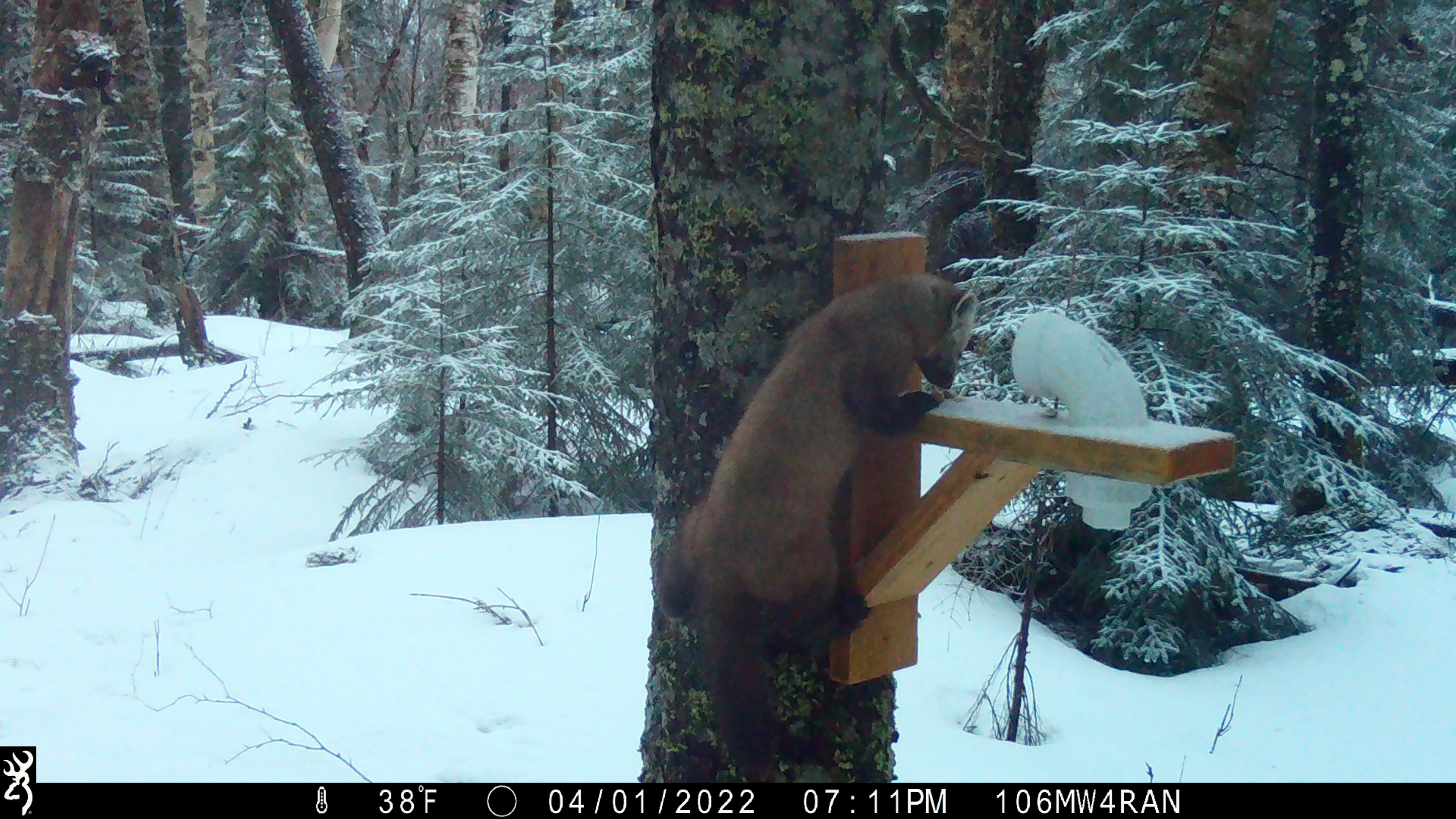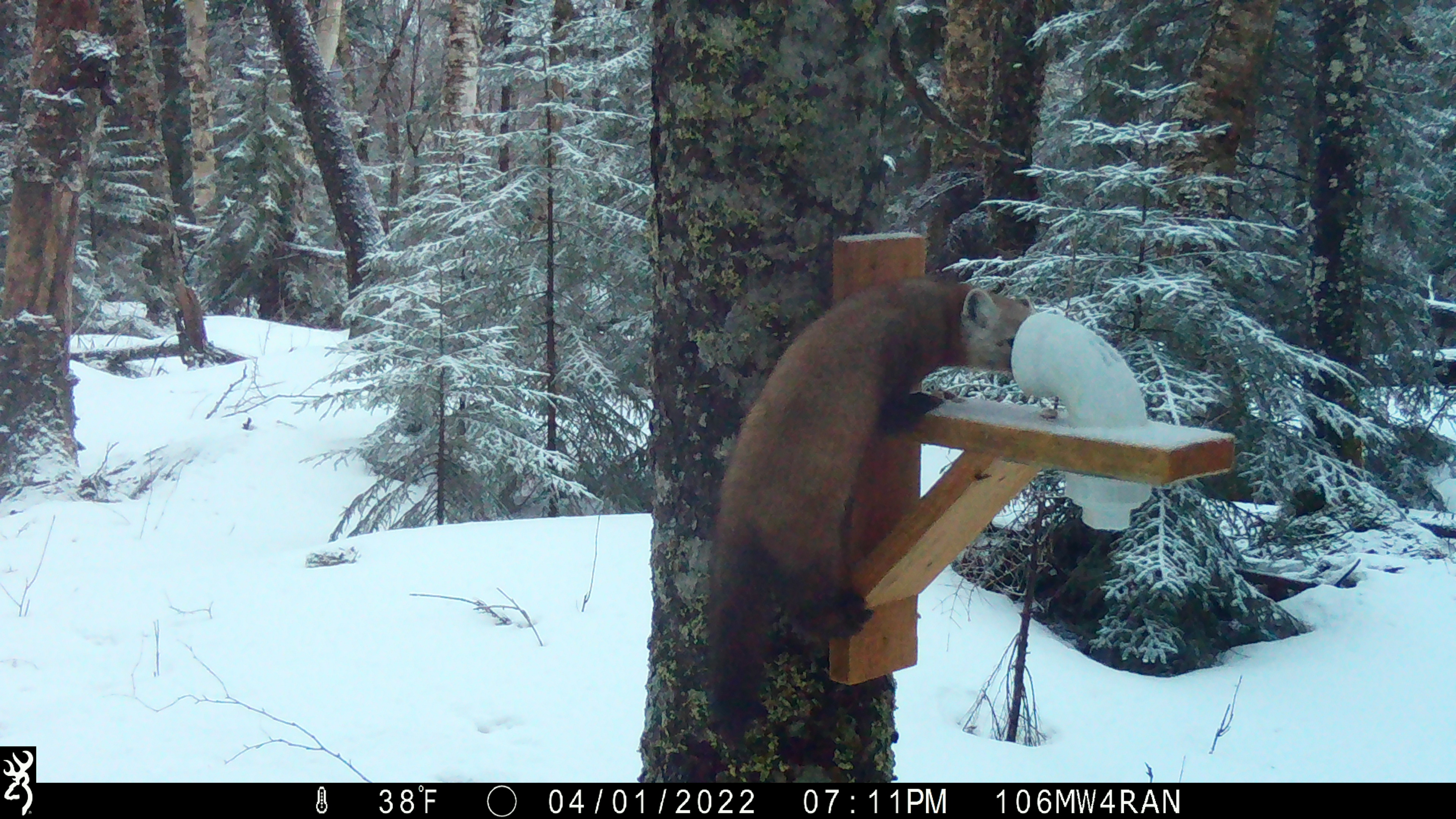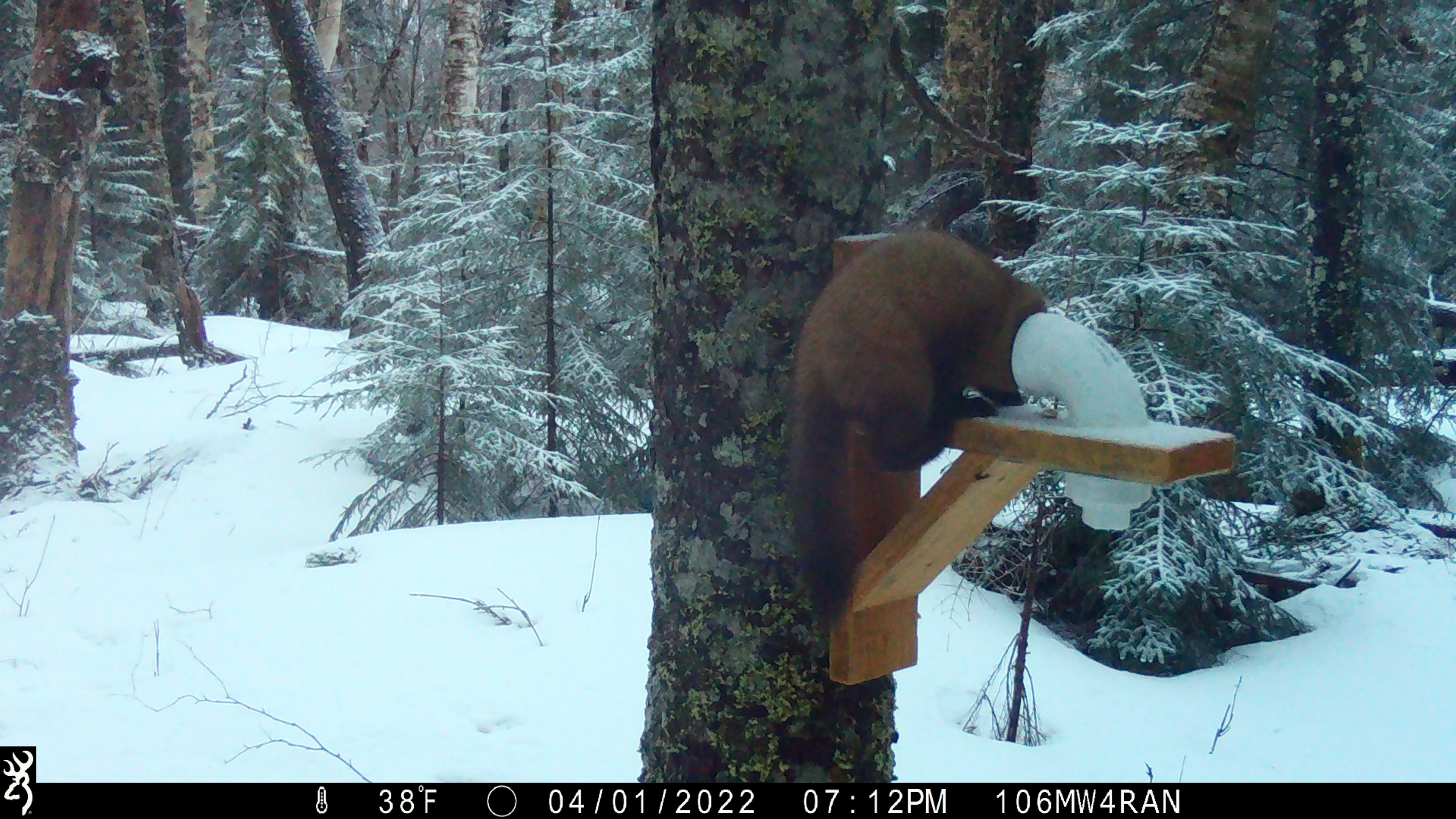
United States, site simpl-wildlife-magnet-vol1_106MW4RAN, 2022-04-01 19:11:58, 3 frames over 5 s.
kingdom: Animalia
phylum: Chordata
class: Mammalia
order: Carnivora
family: Mustelidae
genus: Martes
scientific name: Martes americana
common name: american marten